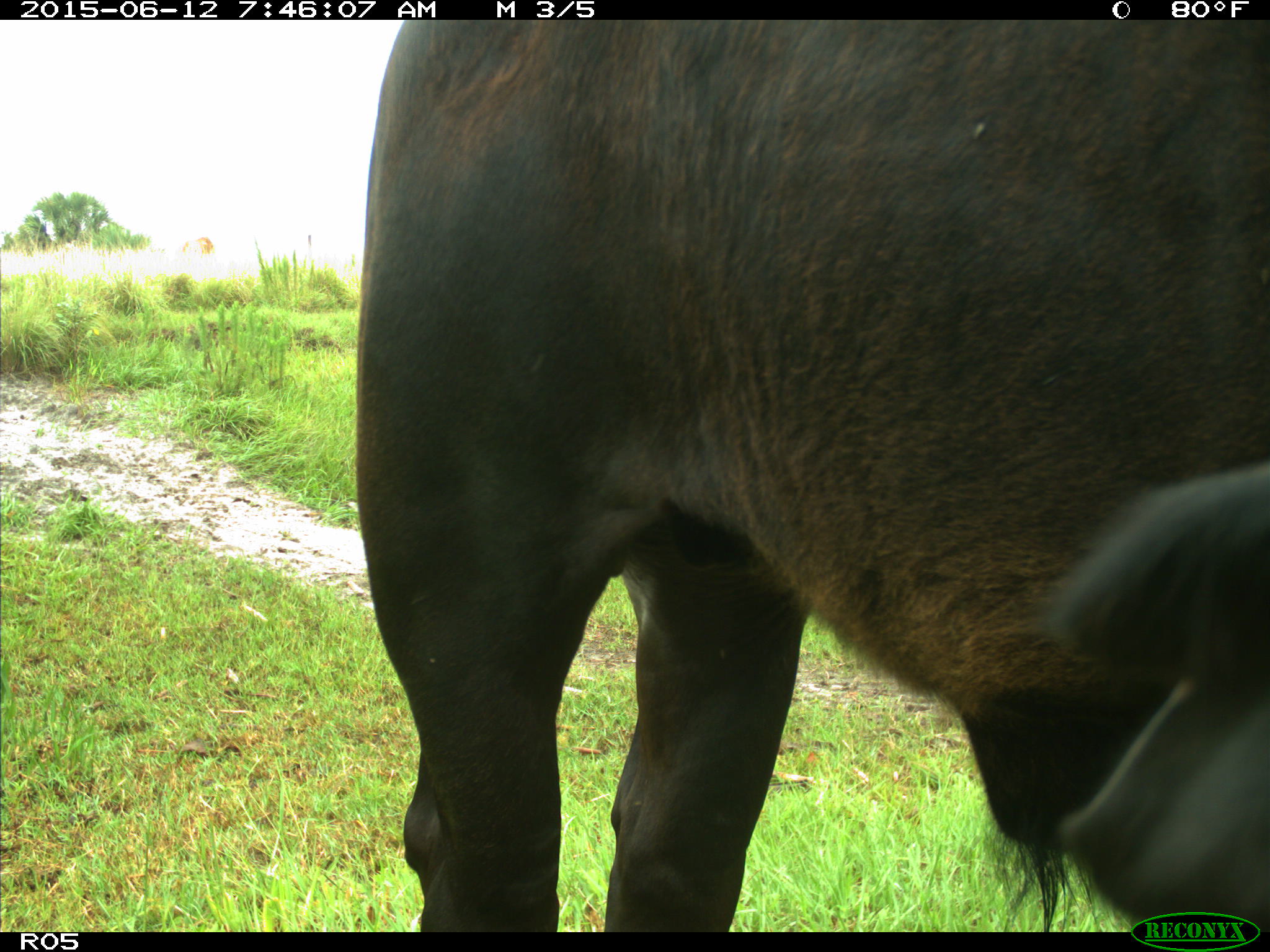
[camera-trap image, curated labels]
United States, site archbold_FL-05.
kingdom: Animalia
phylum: Chordata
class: Mammalia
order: Artiodactyla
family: Bovidae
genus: Bos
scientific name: Bos taurus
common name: domestic cow